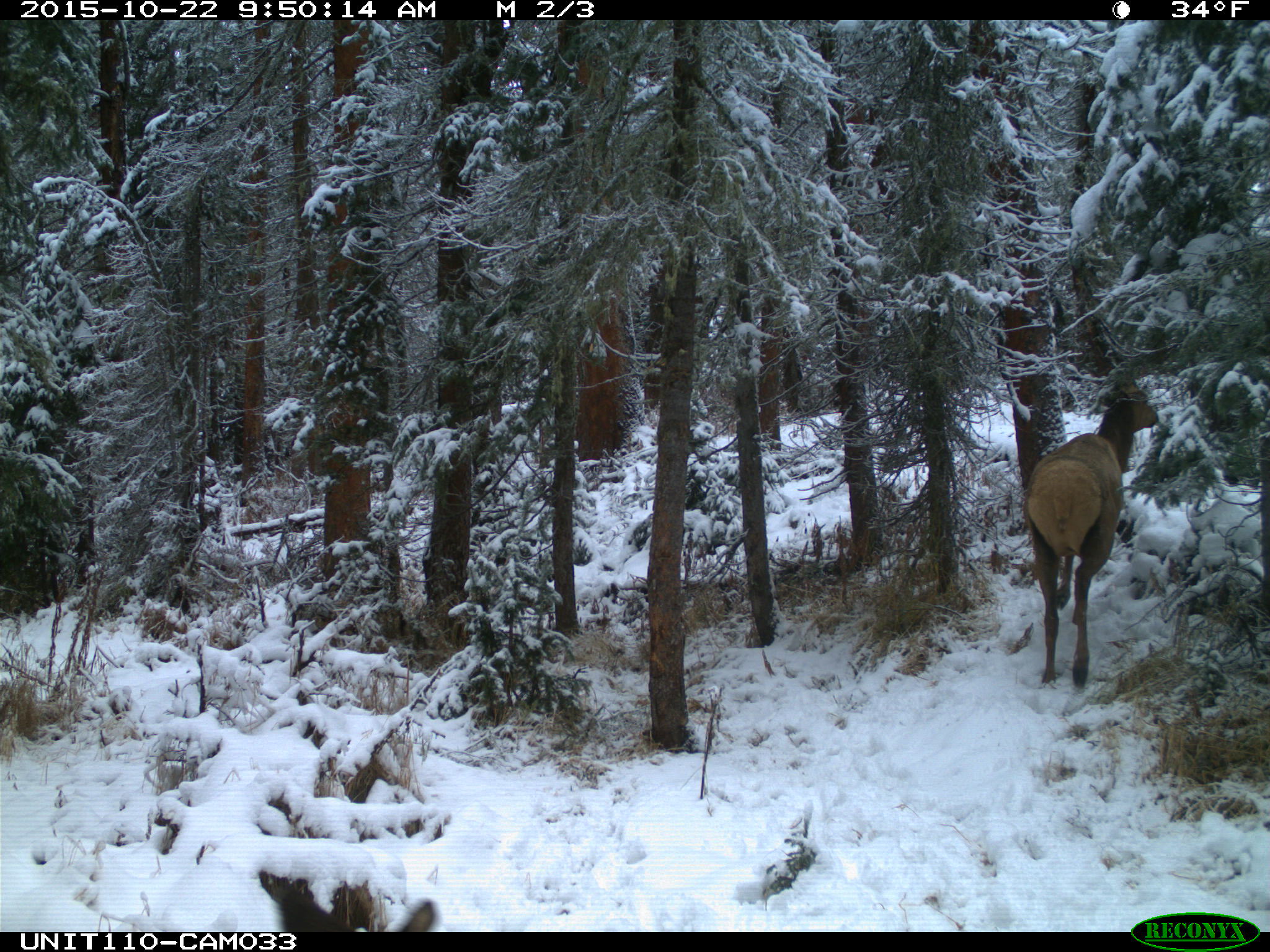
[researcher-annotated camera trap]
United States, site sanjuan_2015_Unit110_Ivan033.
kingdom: Animalia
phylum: Chordata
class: Mammalia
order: Artiodactyla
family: Cervidae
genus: Cervus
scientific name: Cervus elaphus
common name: red deer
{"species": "Cervus elaphus (red deer)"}